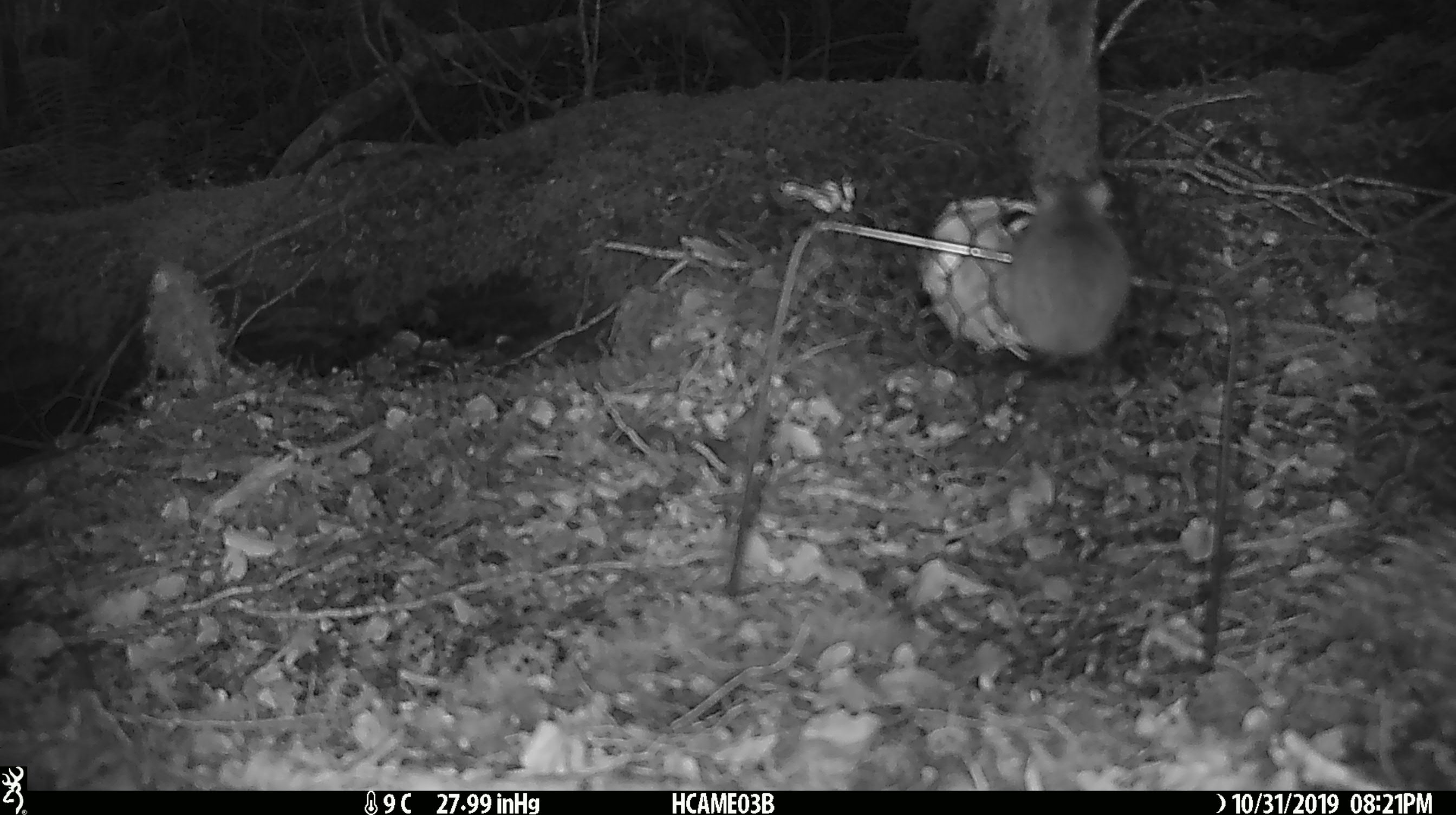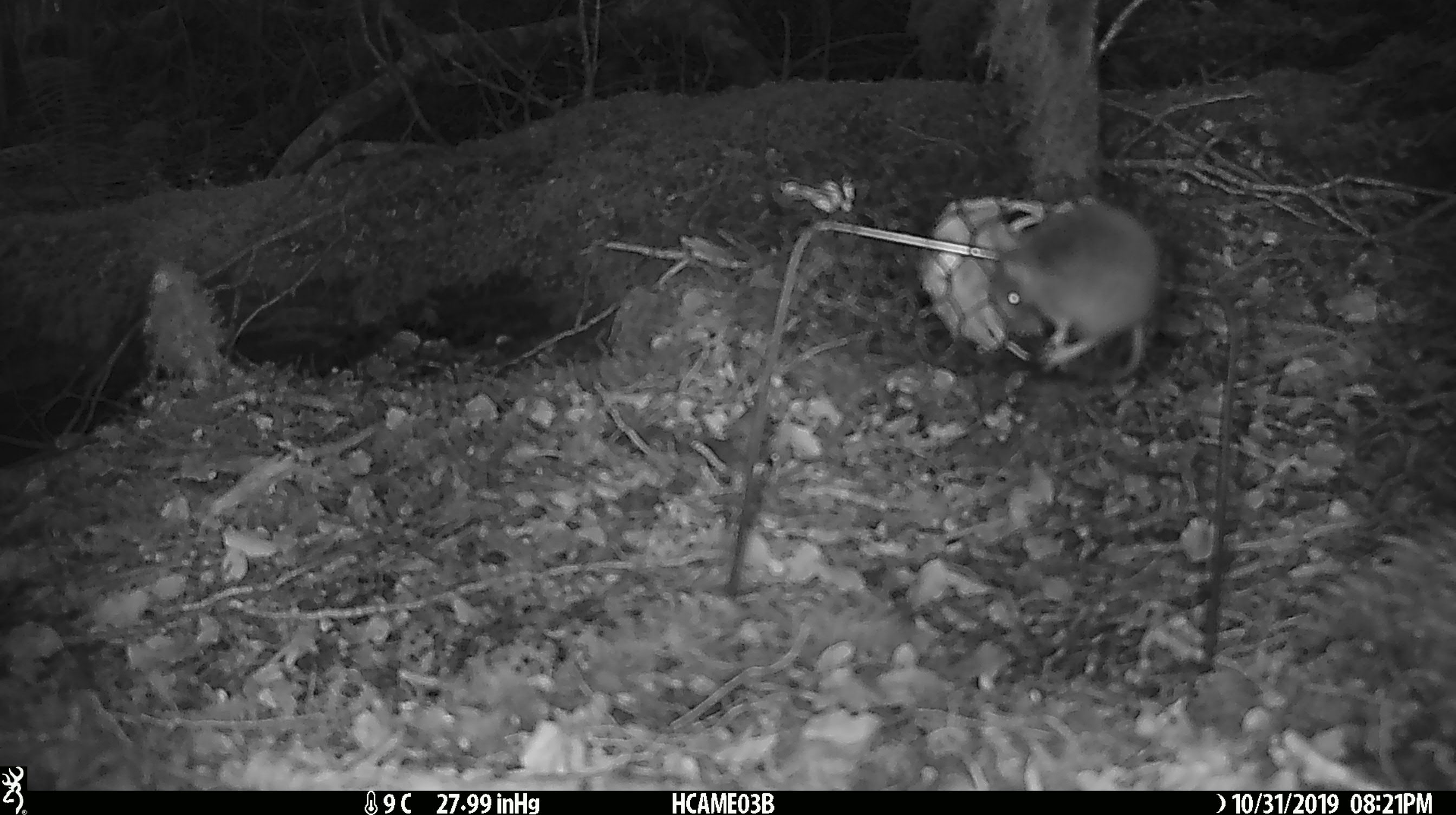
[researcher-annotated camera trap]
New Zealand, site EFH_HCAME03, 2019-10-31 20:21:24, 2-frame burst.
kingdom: Animalia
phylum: Chordata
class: Mammalia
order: Rodentia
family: Muridae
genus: Mus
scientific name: Mus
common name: mouse